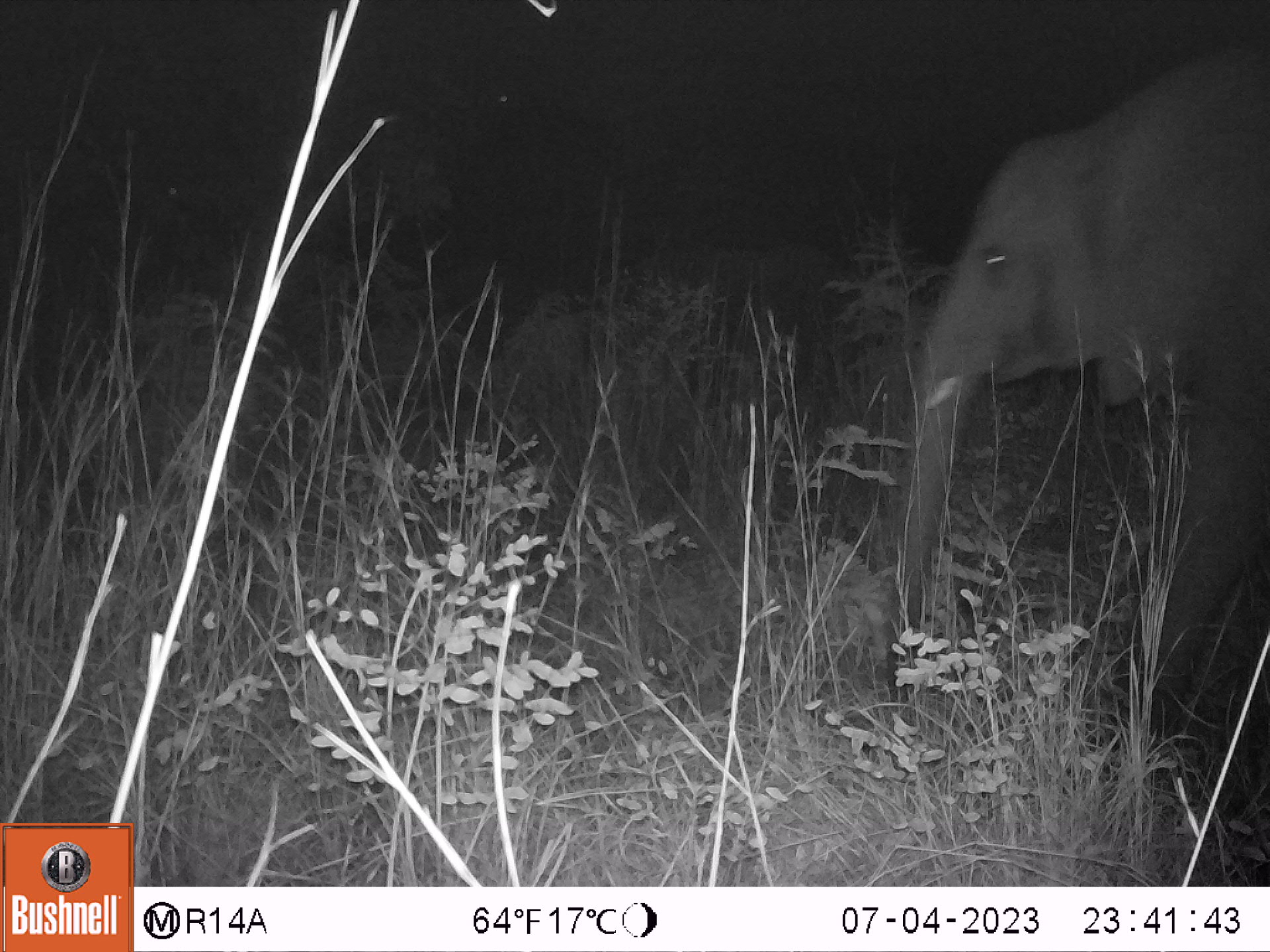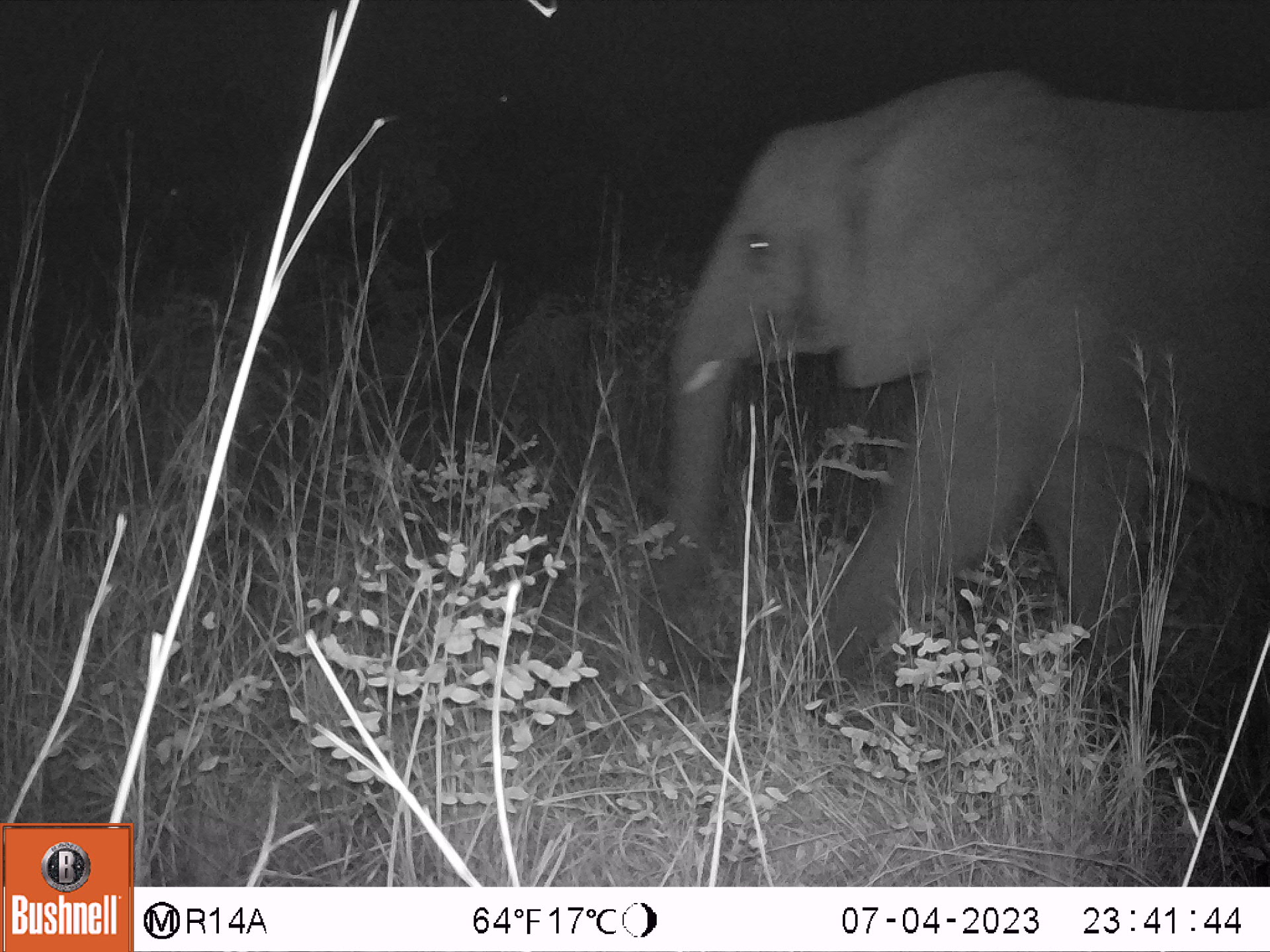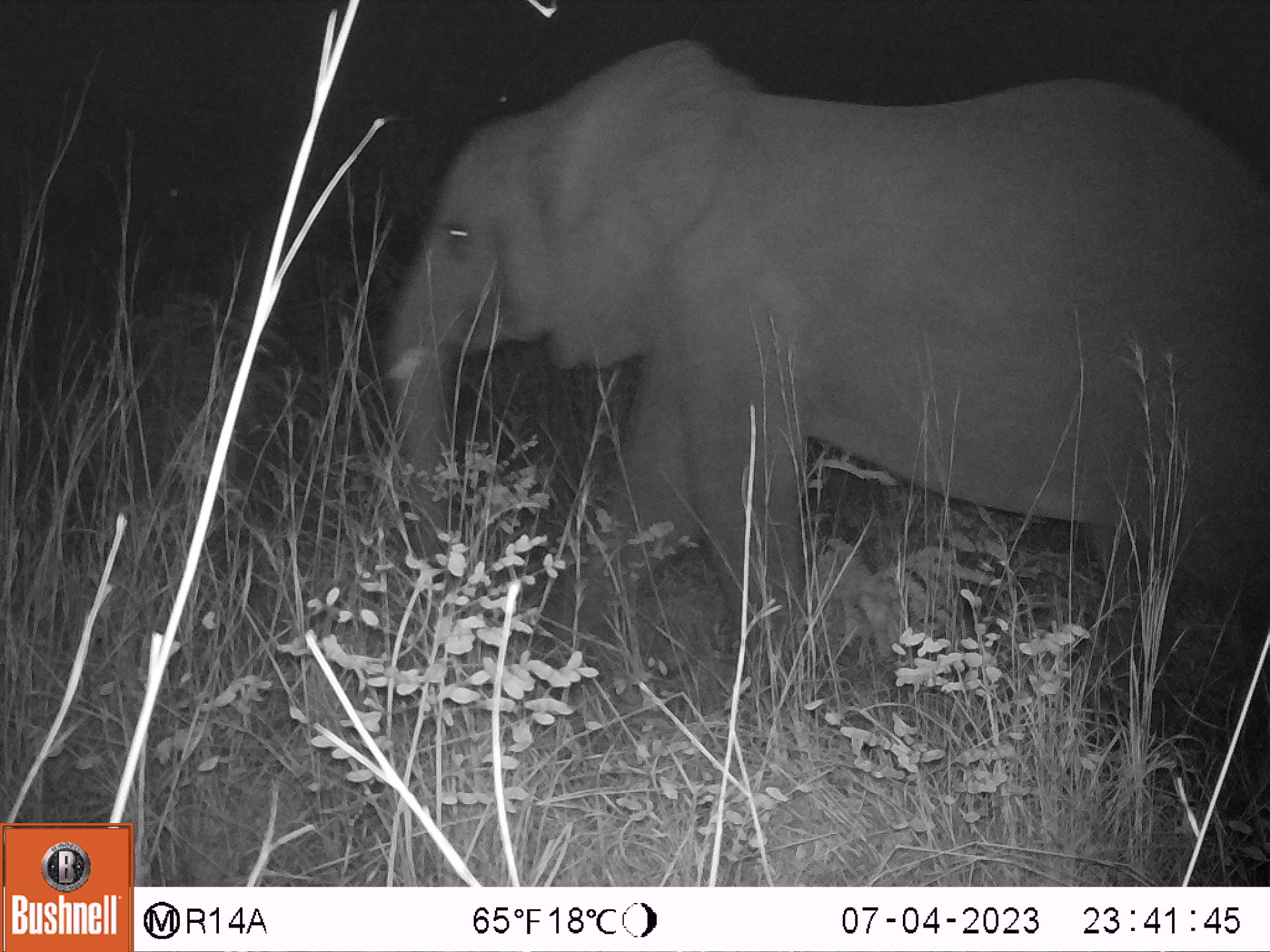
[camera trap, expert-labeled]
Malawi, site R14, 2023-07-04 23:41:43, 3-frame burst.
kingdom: Animalia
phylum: Chordata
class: Mammalia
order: Proboscidea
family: Elephantidae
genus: Loxodonta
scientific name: Loxodonta africana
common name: african savanna elephant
African savanna elephant (Loxodonta africana), count 1.